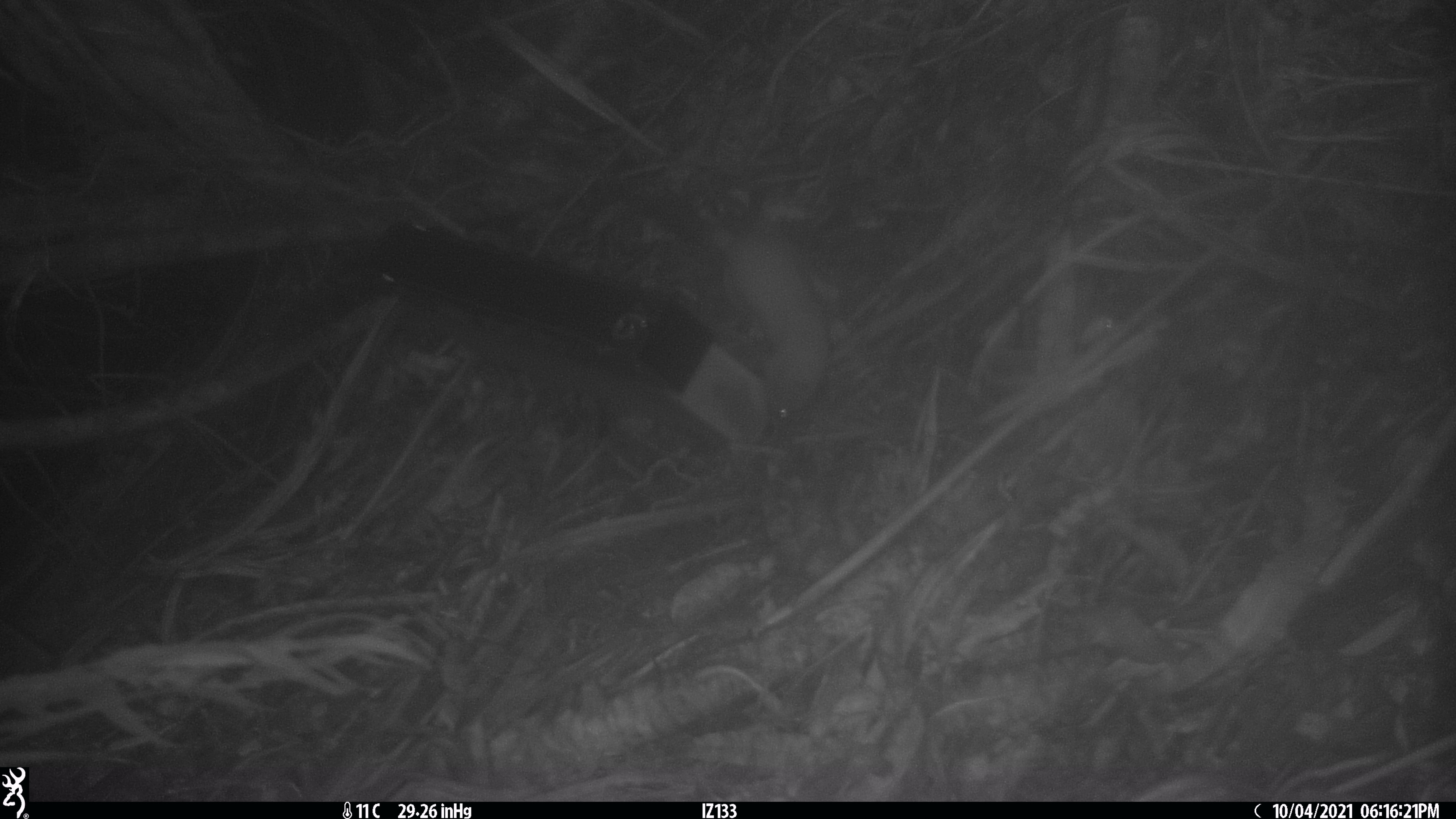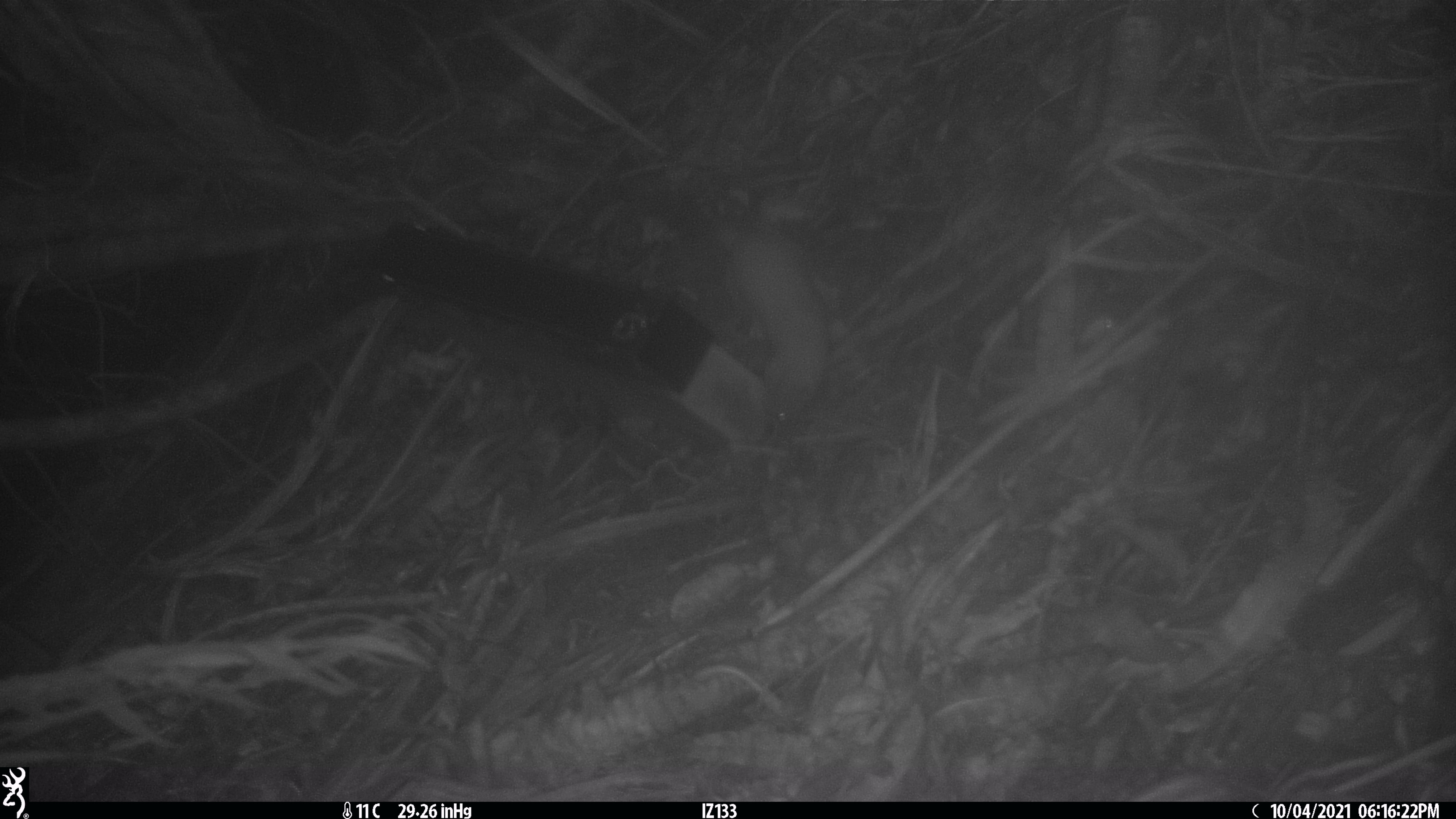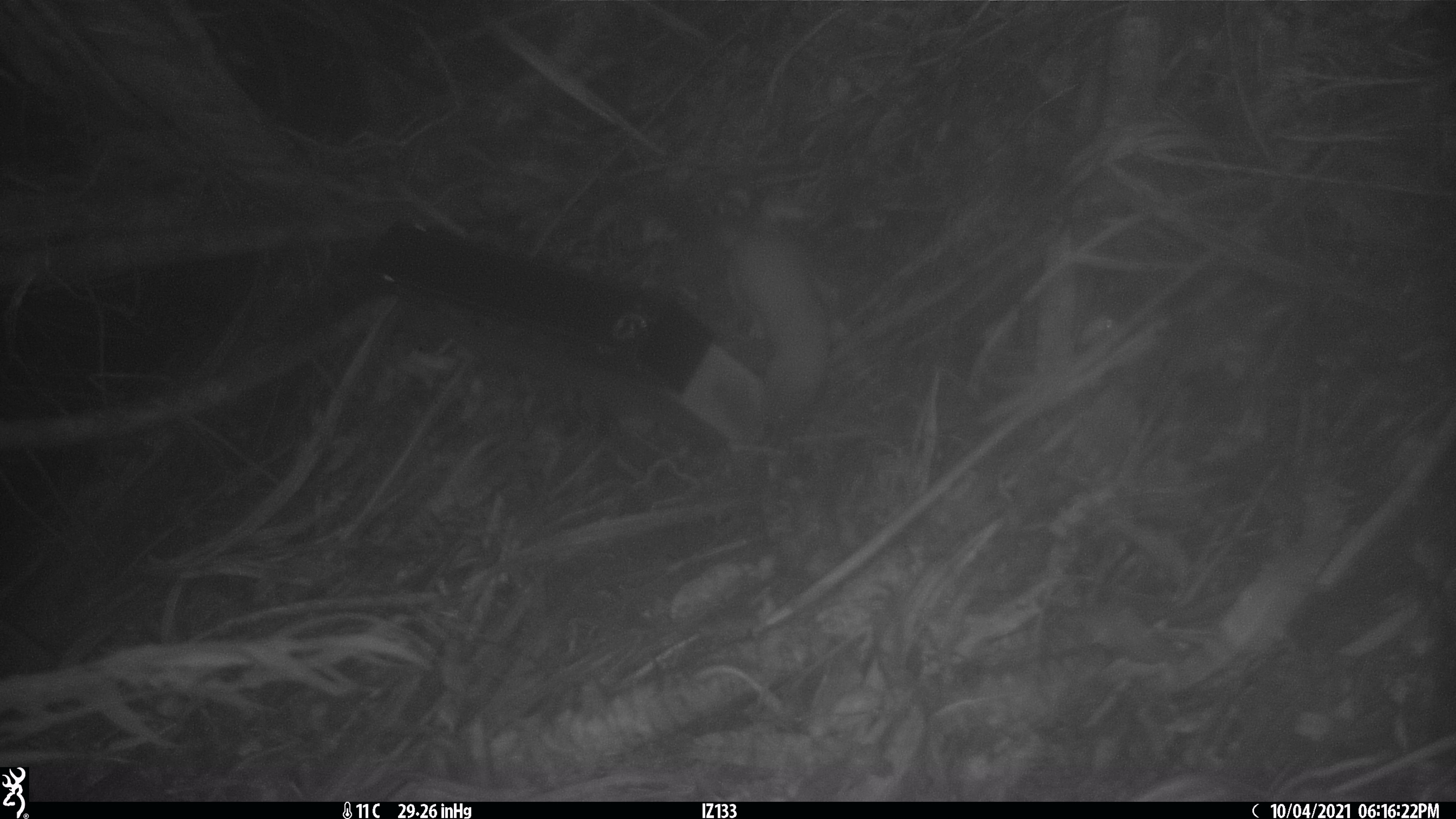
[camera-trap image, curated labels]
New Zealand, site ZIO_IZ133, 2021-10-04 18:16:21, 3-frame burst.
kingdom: Animalia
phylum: Chordata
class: Mammalia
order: Carnivora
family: Mustelidae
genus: Mustela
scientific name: Mustela erminea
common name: stoat